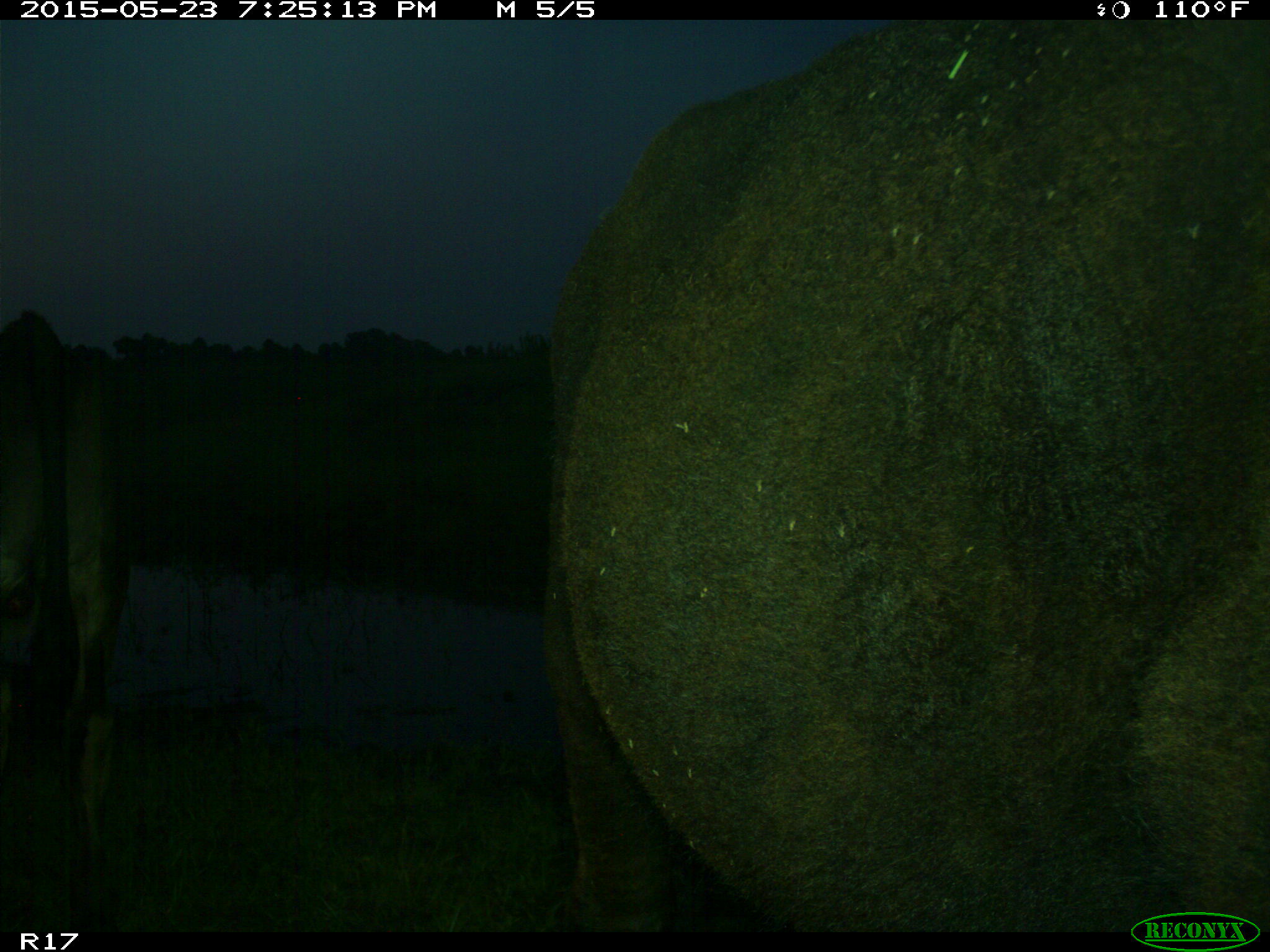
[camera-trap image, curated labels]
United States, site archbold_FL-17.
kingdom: Animalia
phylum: Chordata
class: Mammalia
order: Artiodactyla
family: Bovidae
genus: Bos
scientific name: Bos taurus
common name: domestic cow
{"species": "Bos taurus (domestic cow)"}